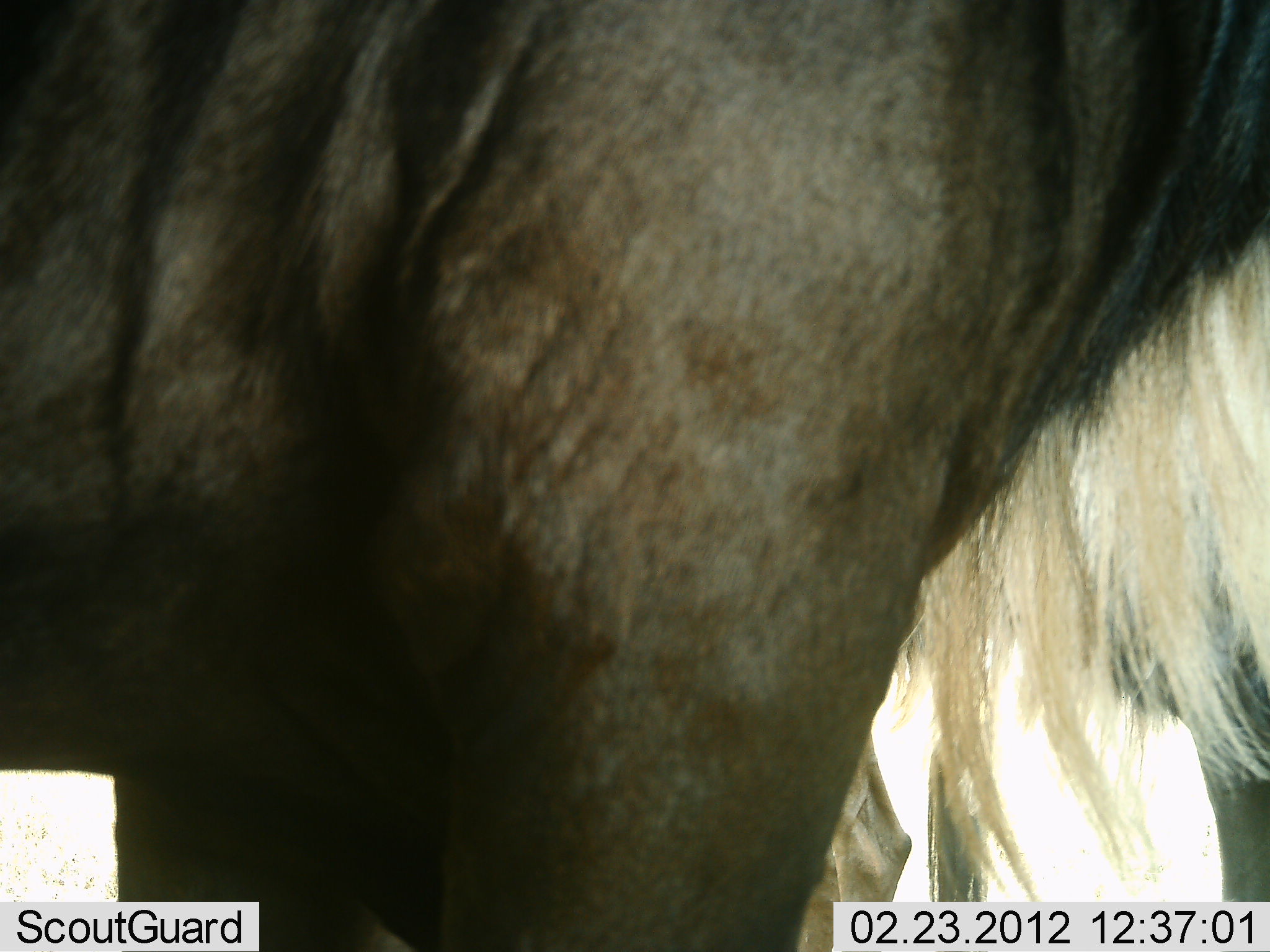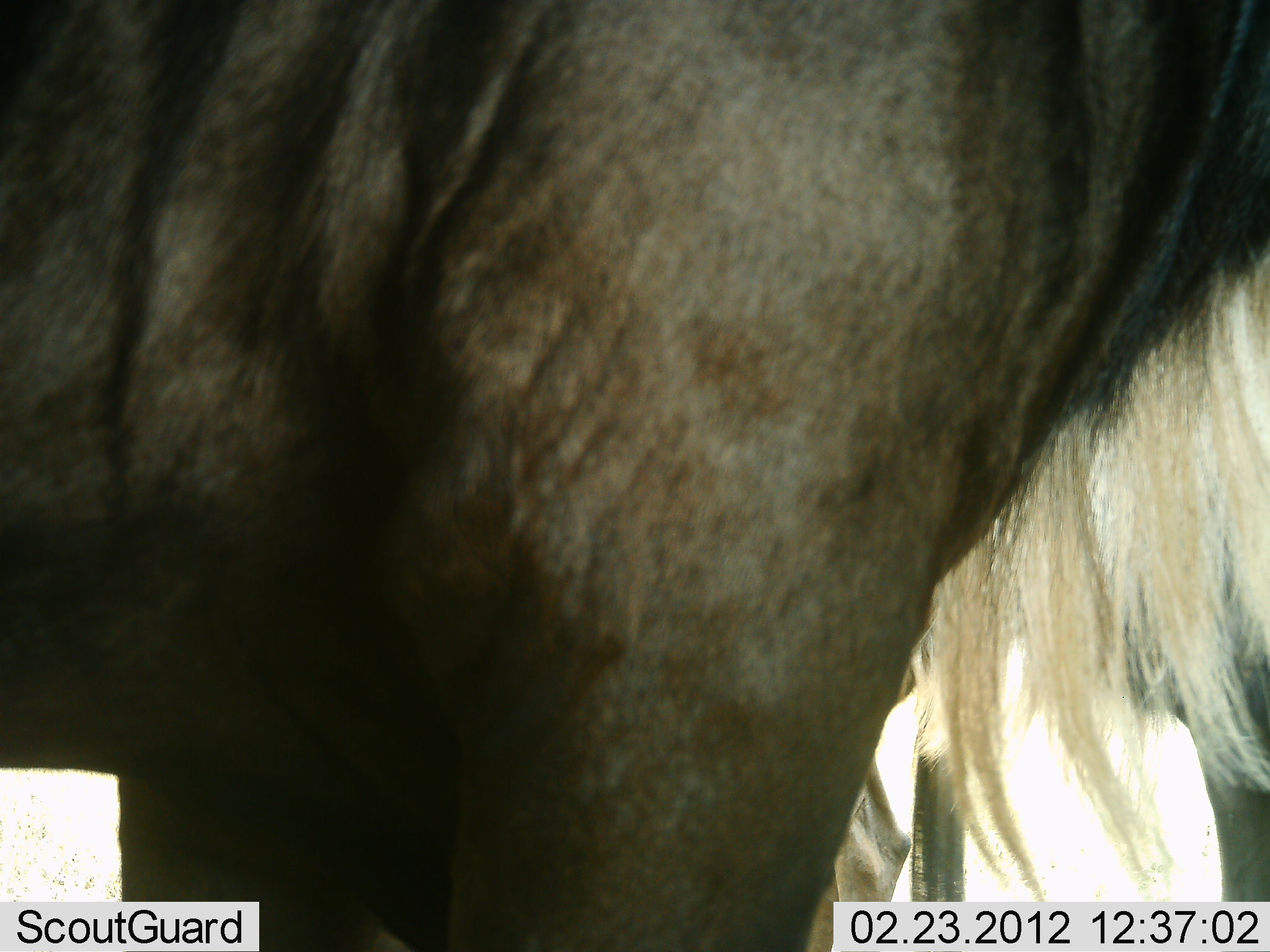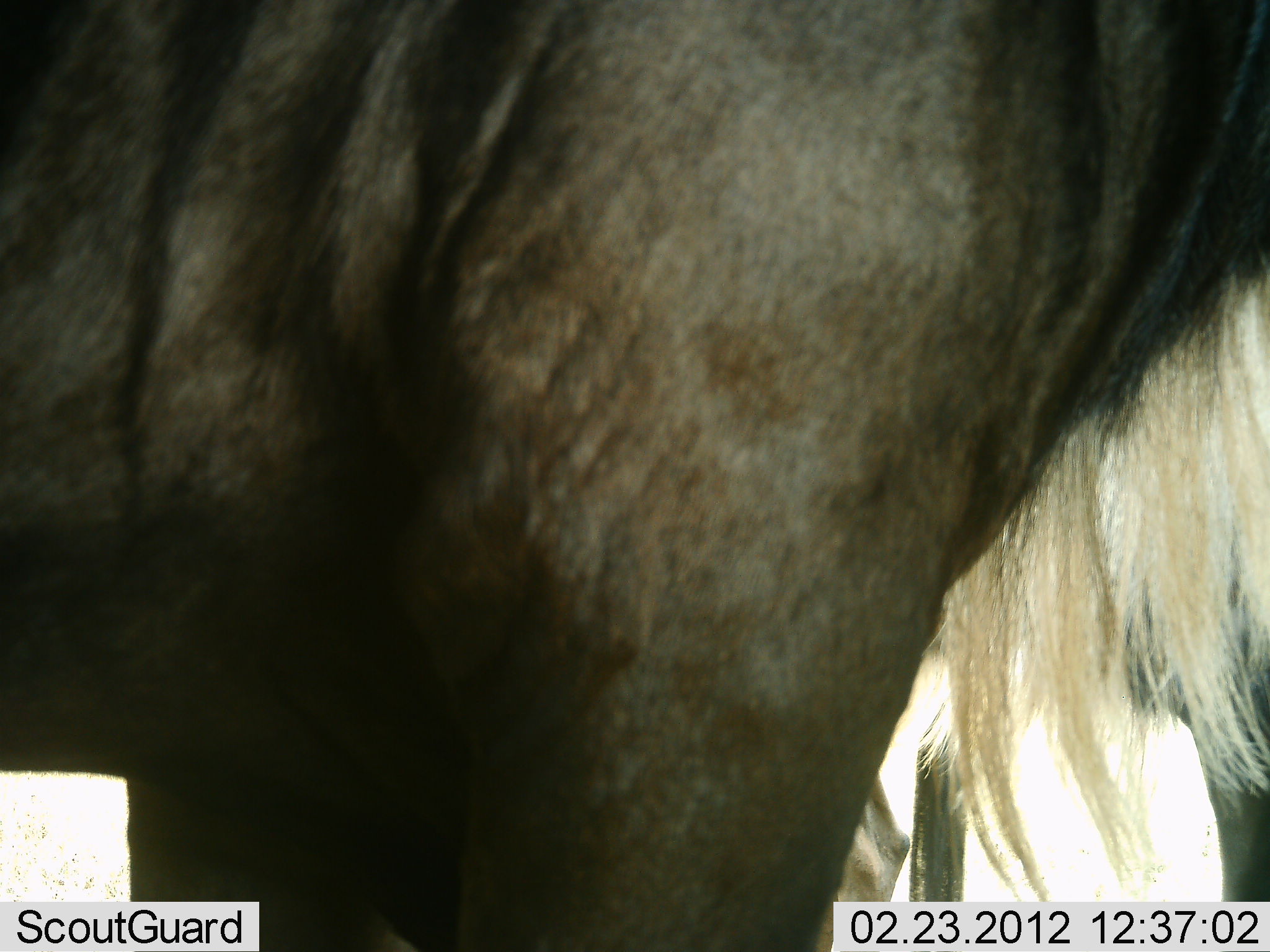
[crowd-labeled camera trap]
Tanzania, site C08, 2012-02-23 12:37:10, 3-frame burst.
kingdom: Animalia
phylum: Chordata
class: Mammalia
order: Artiodactyla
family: Bovidae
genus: Connochaetes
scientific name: Connochaetes taurinus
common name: blue wildebeest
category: wildebeest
Wildebeest (blue wildebeest) (Connochaetes taurinus), count 2. Behavior (volunteer vote fractions): standing 100%, resting 0%, moving 0%, interacting 0%. Young present (vote fraction): 0%. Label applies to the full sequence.